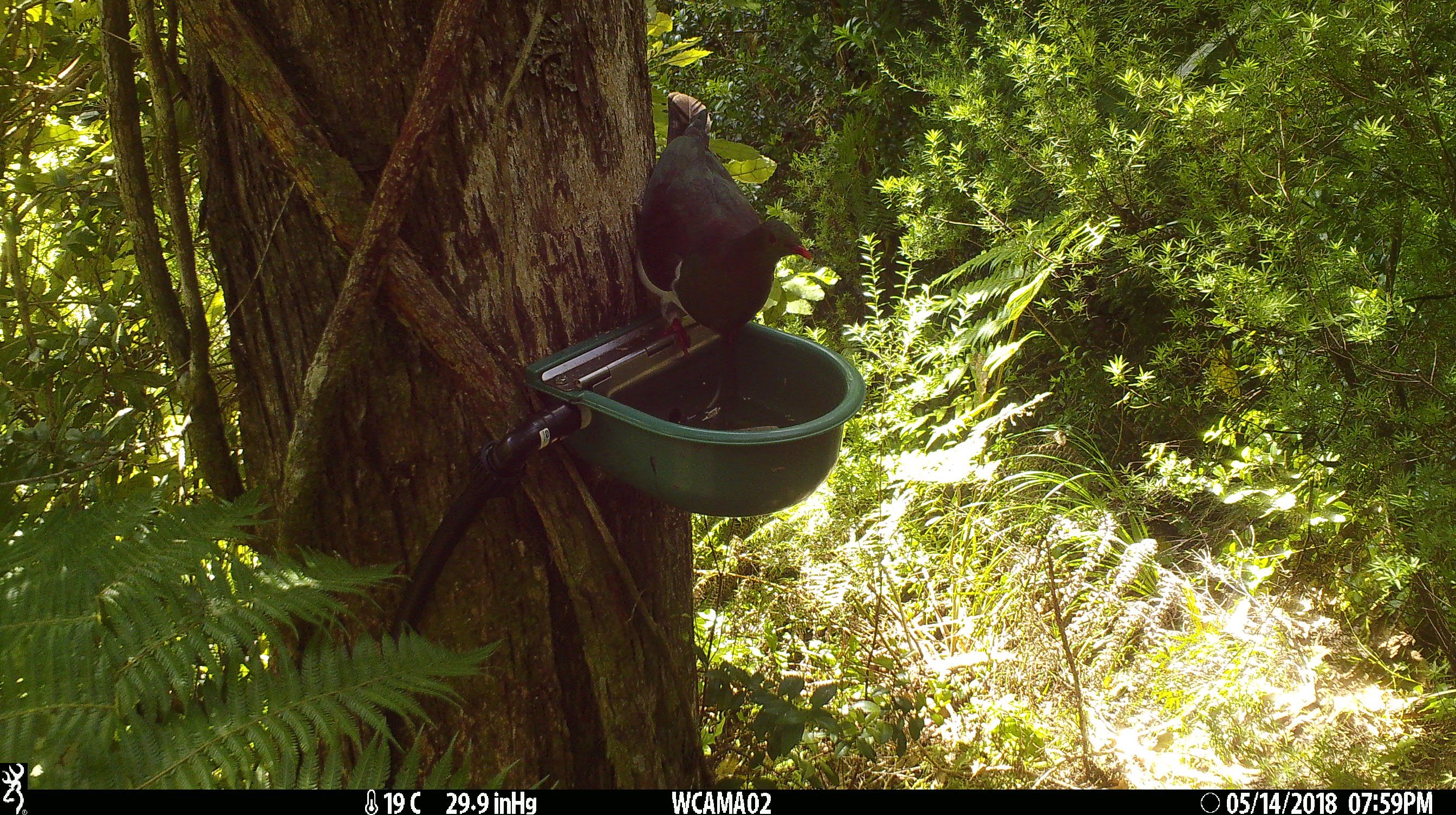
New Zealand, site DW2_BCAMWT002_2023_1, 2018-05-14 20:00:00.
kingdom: Animalia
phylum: Chordata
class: Aves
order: Columbiformes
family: Columbidae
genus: Hemiphaga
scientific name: Hemiphaga novaeseelandiae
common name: new zealand pigeon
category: kereru